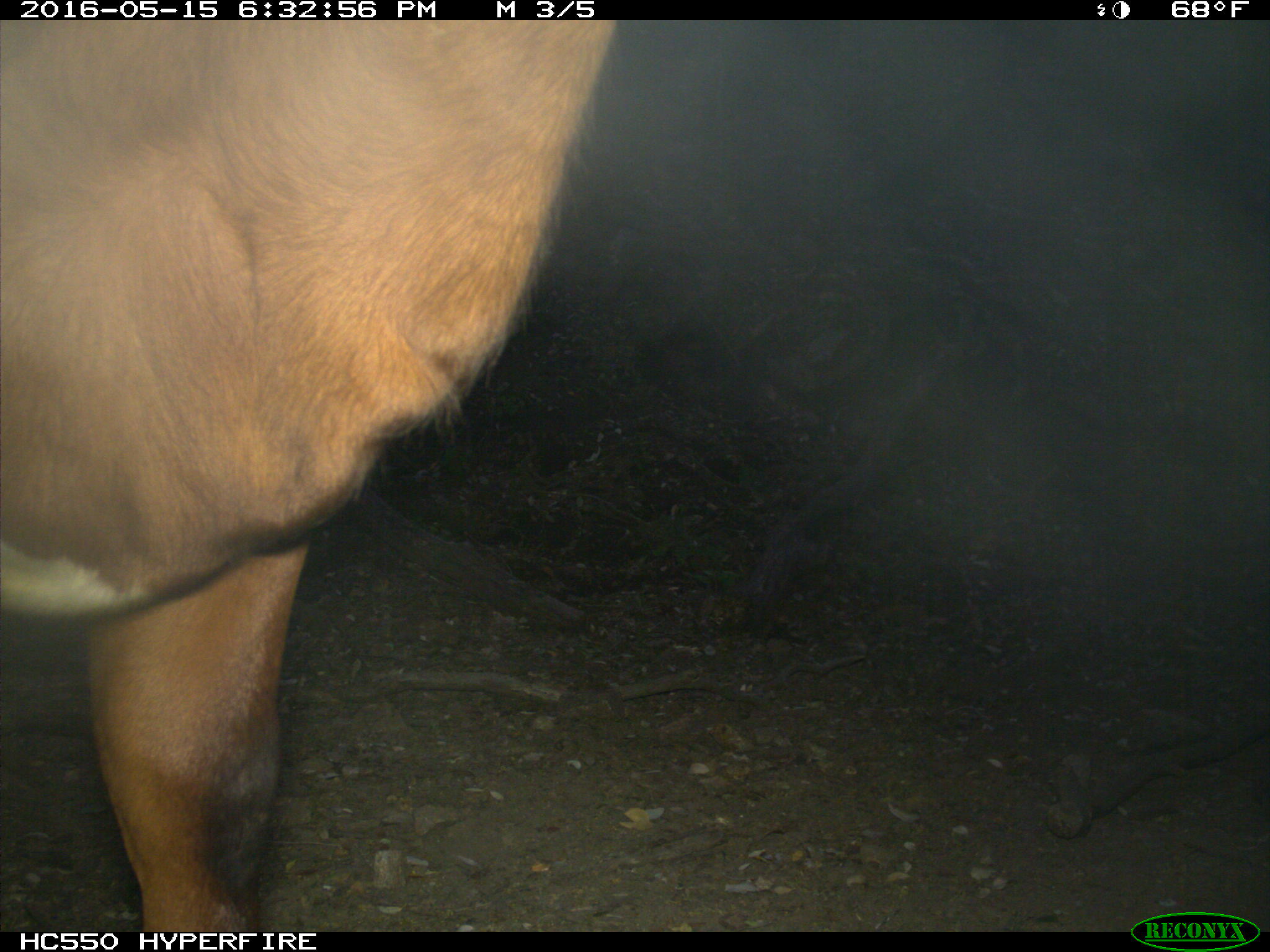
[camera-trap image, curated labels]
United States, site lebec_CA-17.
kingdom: Animalia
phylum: Chordata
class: Mammalia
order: Artiodactyla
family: Bovidae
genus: Bos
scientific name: Bos taurus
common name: domestic cow